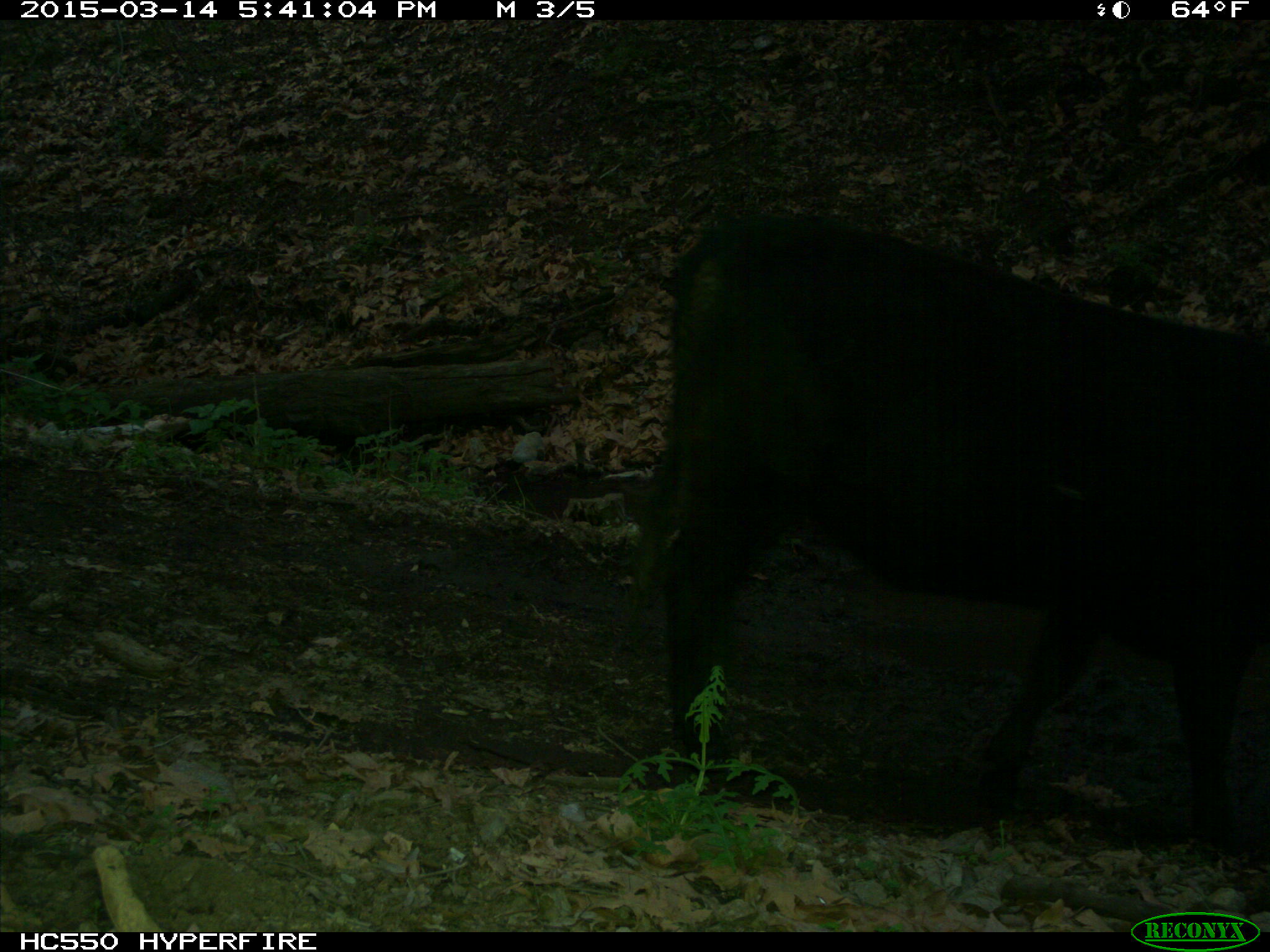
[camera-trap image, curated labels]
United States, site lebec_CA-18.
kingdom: Animalia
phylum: Chordata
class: Mammalia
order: Artiodactyla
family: Bovidae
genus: Bos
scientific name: Bos taurus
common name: domestic cow